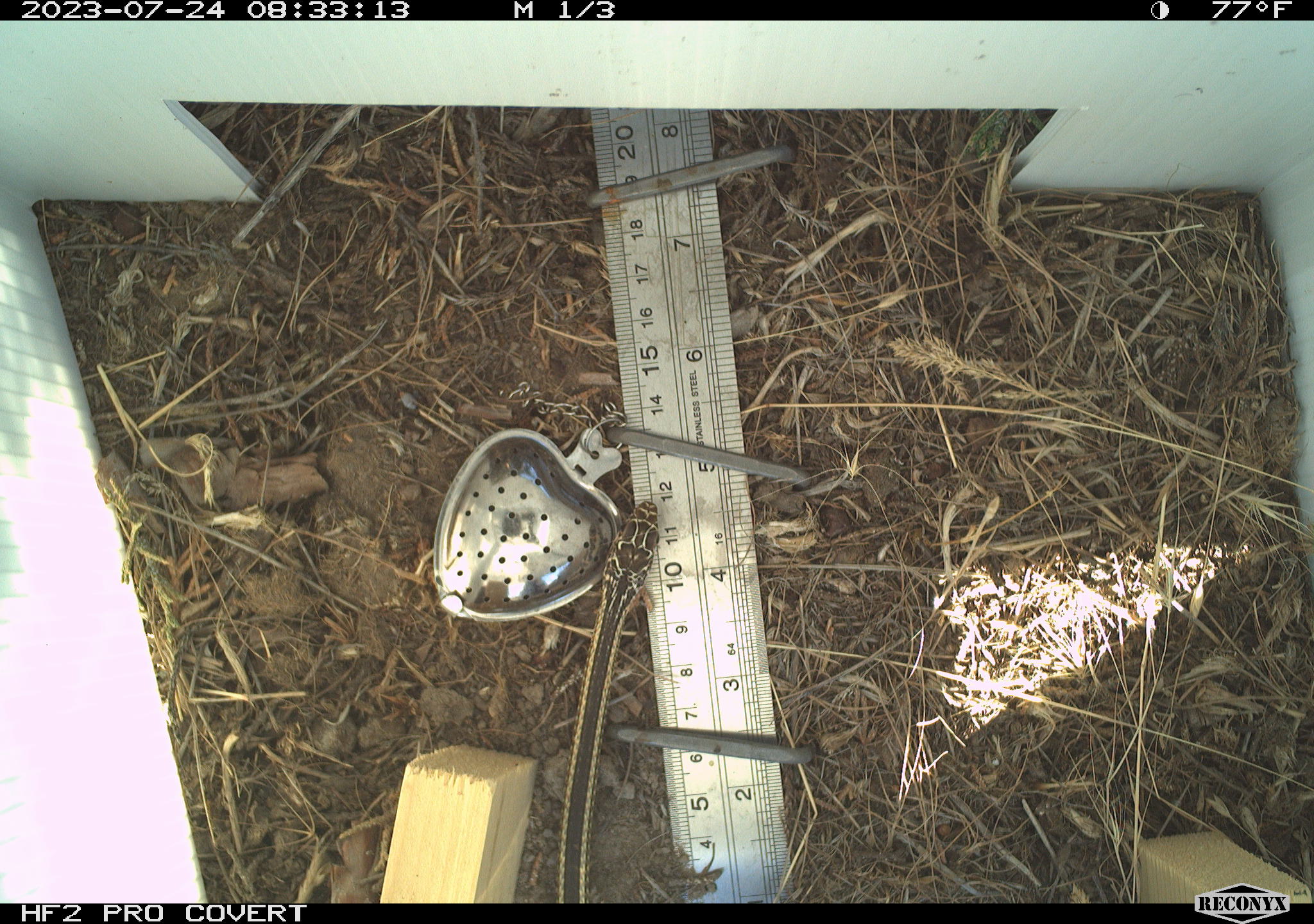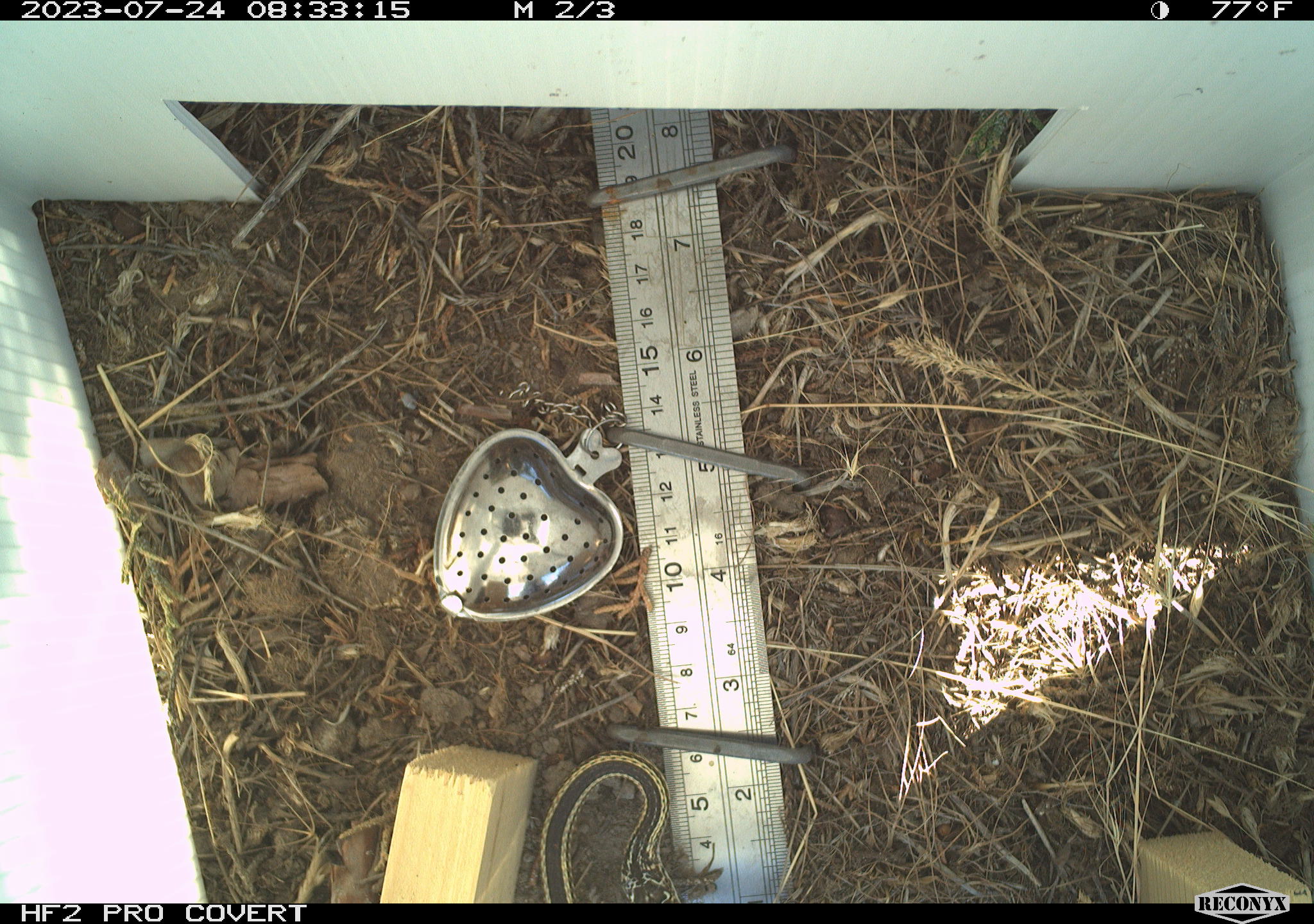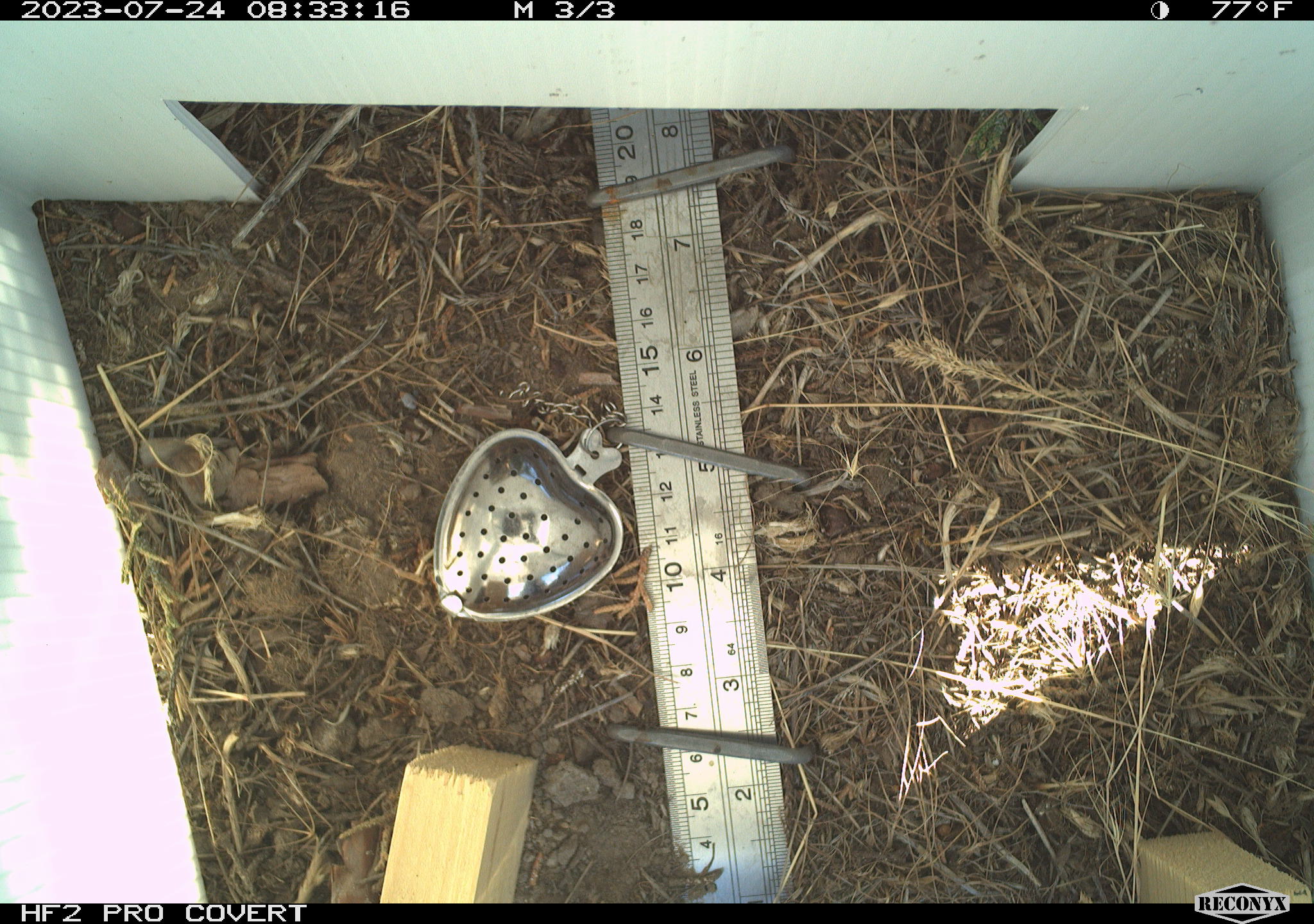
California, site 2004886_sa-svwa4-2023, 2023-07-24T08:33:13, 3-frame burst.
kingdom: Animalia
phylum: Chordata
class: Reptilia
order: Squamata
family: Colubridae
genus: Masticophis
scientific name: Masticophis taeniatus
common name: striped whipsnake